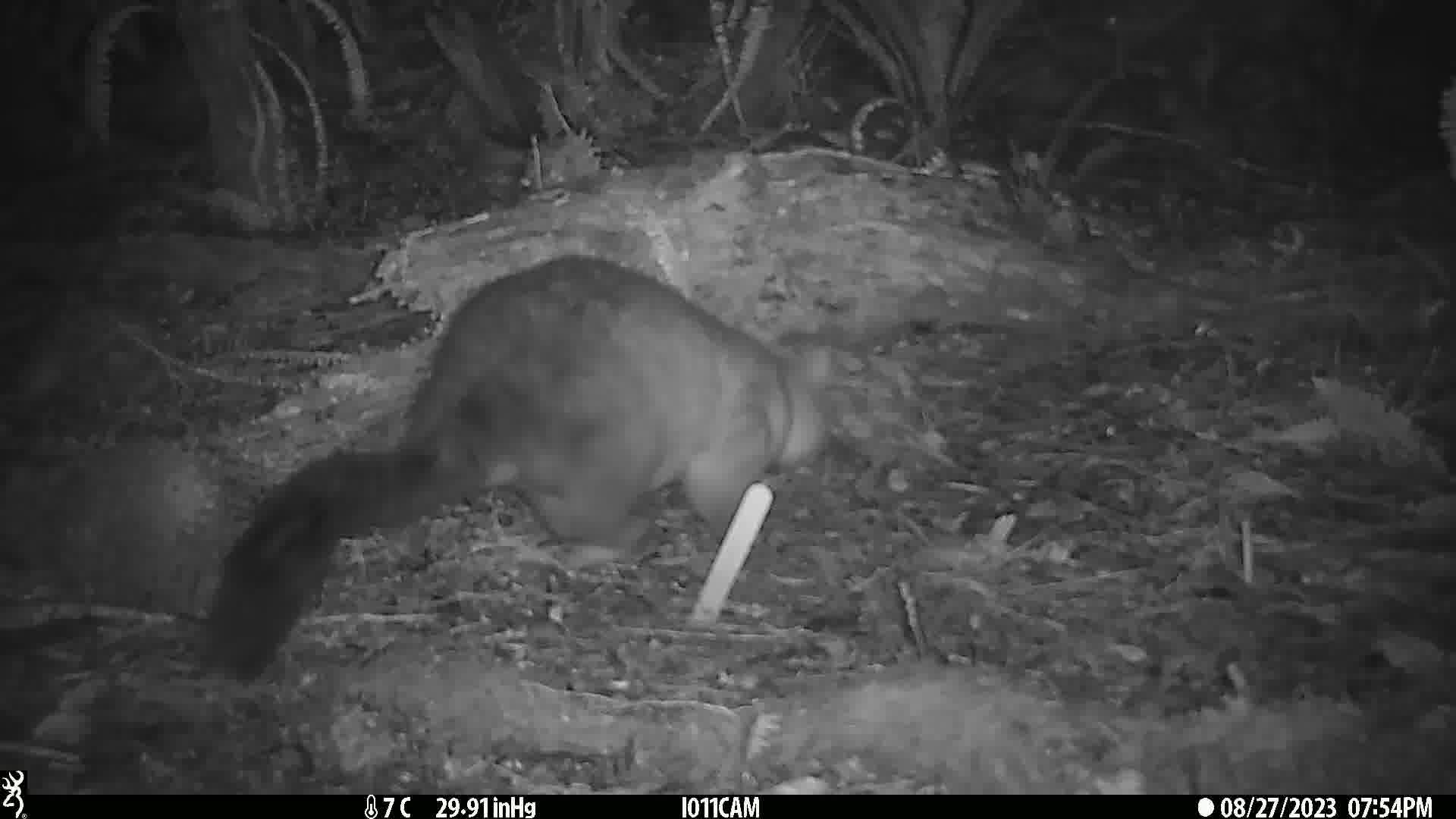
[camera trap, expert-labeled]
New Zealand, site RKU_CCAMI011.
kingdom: Animalia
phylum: Chordata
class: Mammalia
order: Diprotodontia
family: Phalangeridae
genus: Trichosurus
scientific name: Trichosurus vulpecula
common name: common brushtail possum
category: possum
Possum (common brushtail possum) (Trichosurus vulpecula).